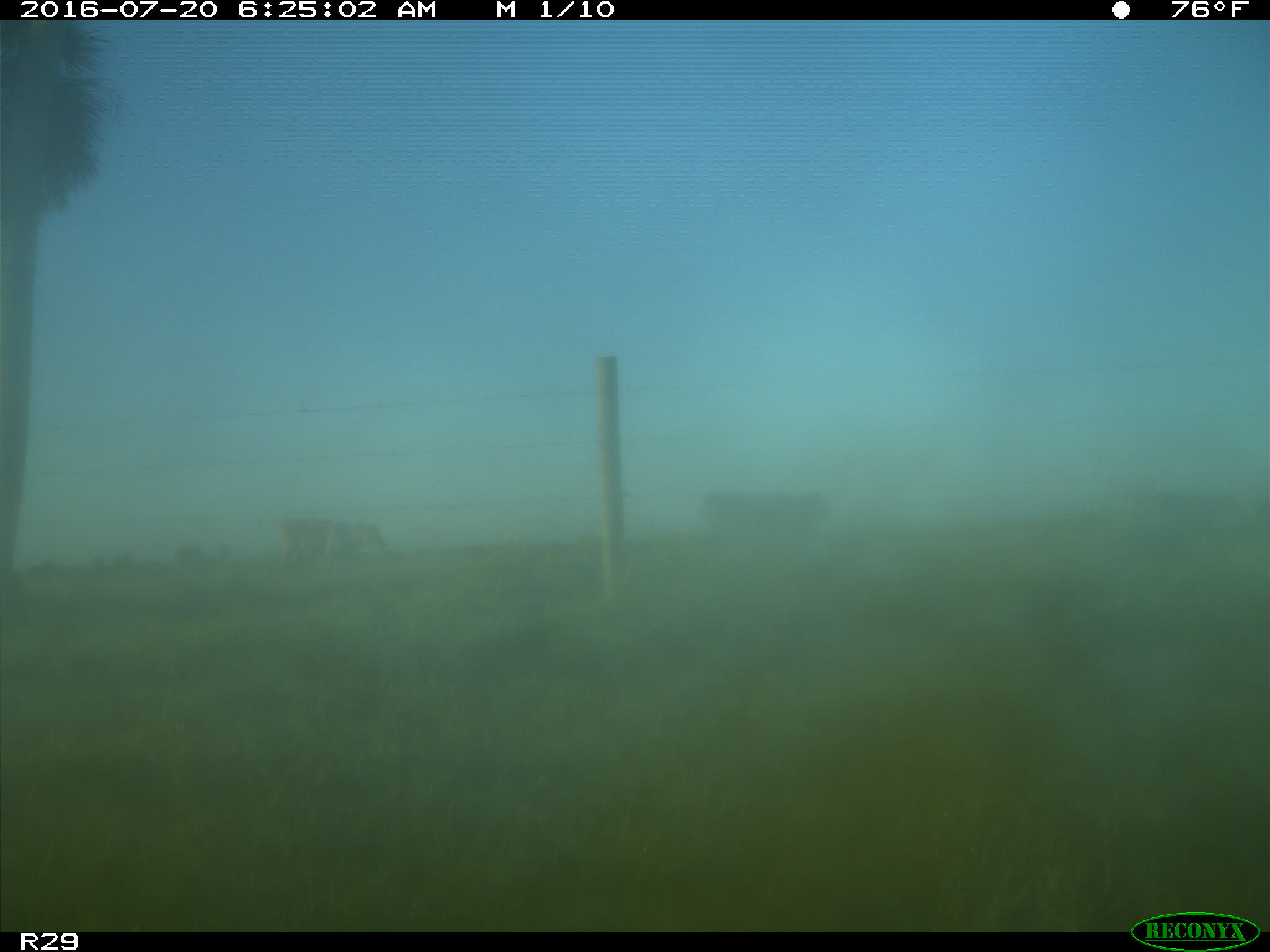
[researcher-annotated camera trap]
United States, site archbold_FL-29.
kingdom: Animalia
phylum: Chordata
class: Mammalia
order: Artiodactyla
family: Bovidae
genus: Bos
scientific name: Bos taurus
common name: domestic cow